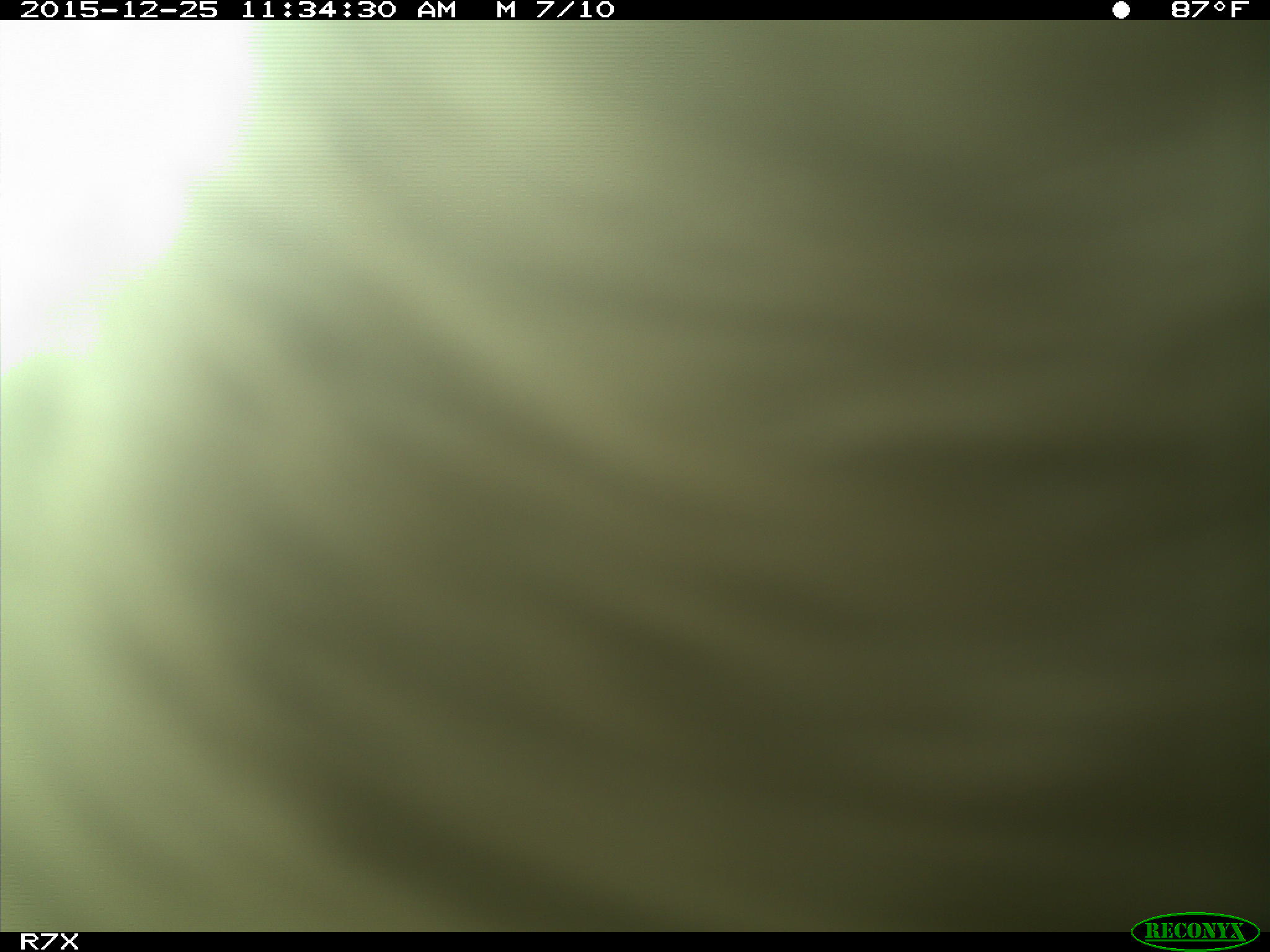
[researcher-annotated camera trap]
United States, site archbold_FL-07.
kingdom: Animalia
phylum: Chordata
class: Mammalia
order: Artiodactyla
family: Bovidae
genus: Bos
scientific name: Bos taurus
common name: domestic cow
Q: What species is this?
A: Bos taurus (domestic cow).